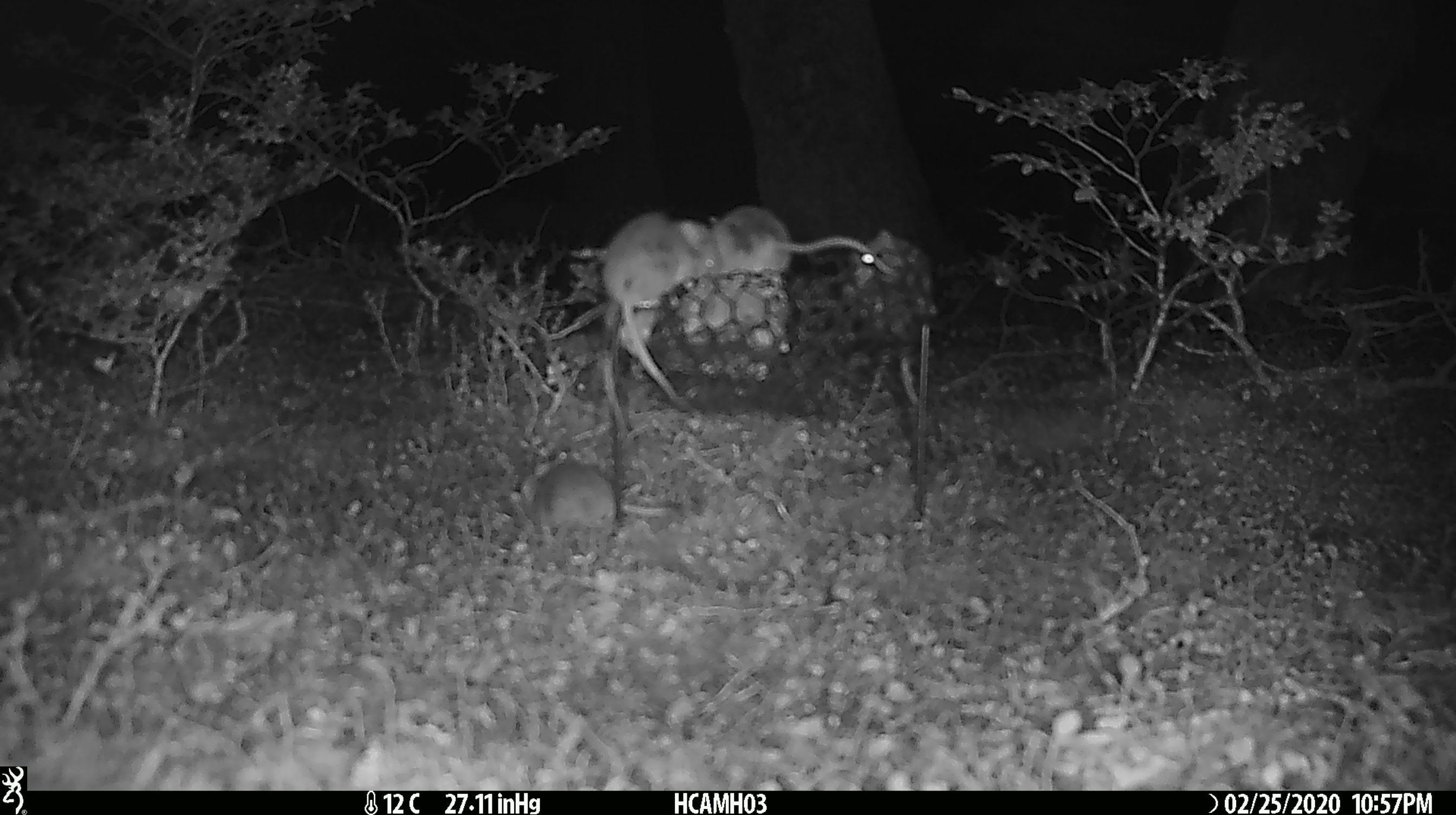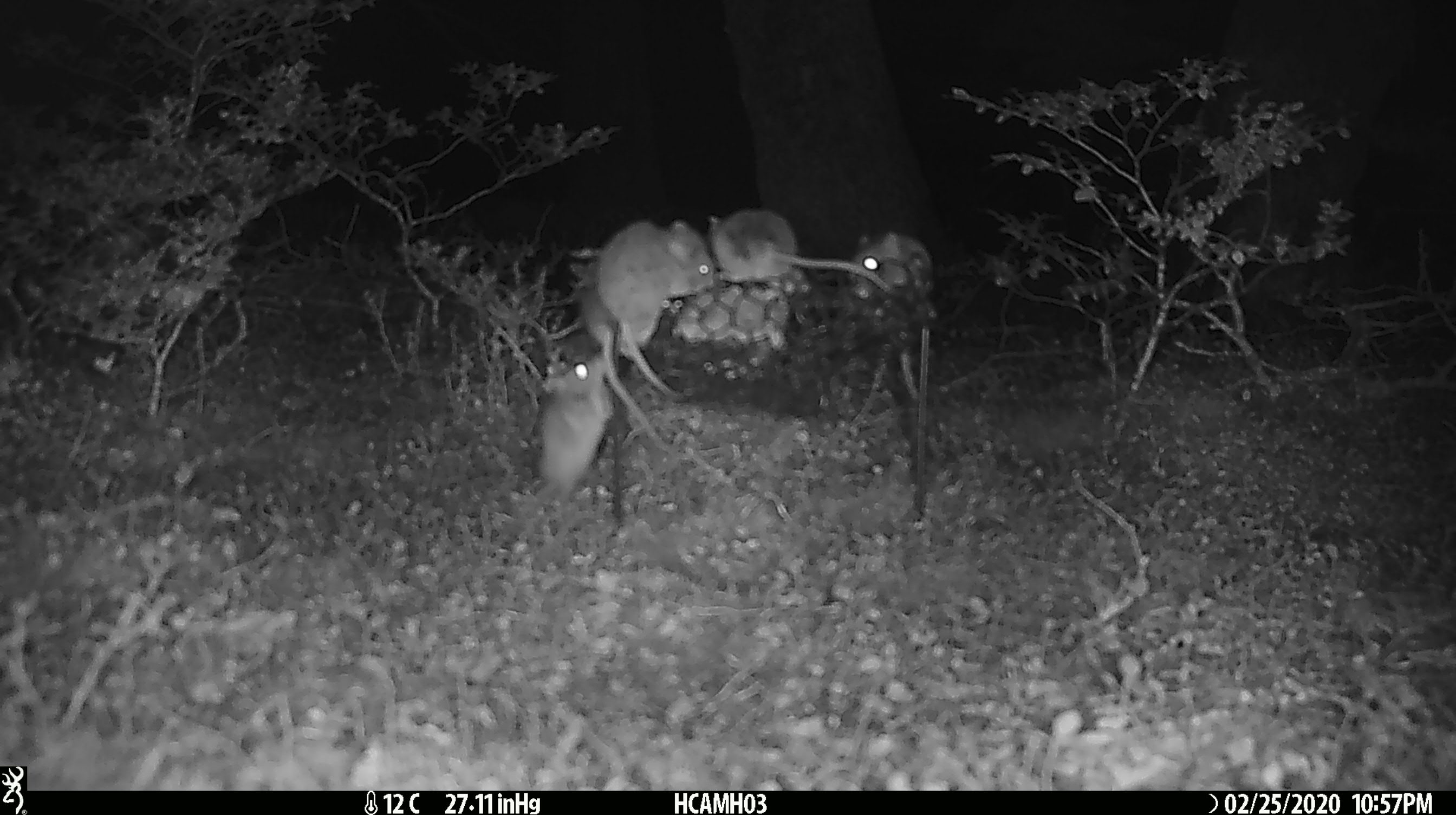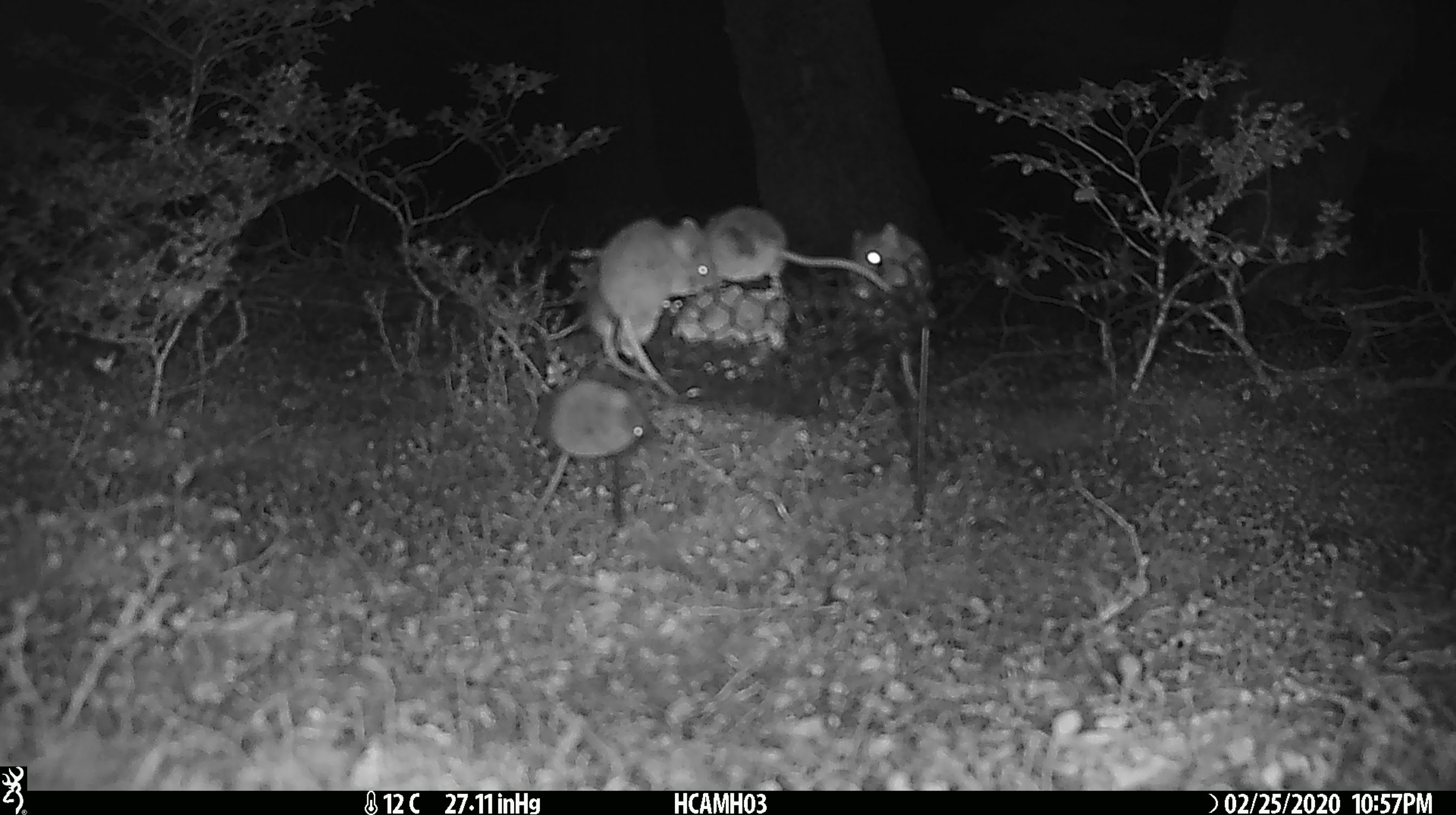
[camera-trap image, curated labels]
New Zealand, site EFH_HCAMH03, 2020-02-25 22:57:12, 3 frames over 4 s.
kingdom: Animalia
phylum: Chordata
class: Mammalia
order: Rodentia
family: Muridae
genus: Mus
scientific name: Mus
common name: mouse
Mouse (Mus).